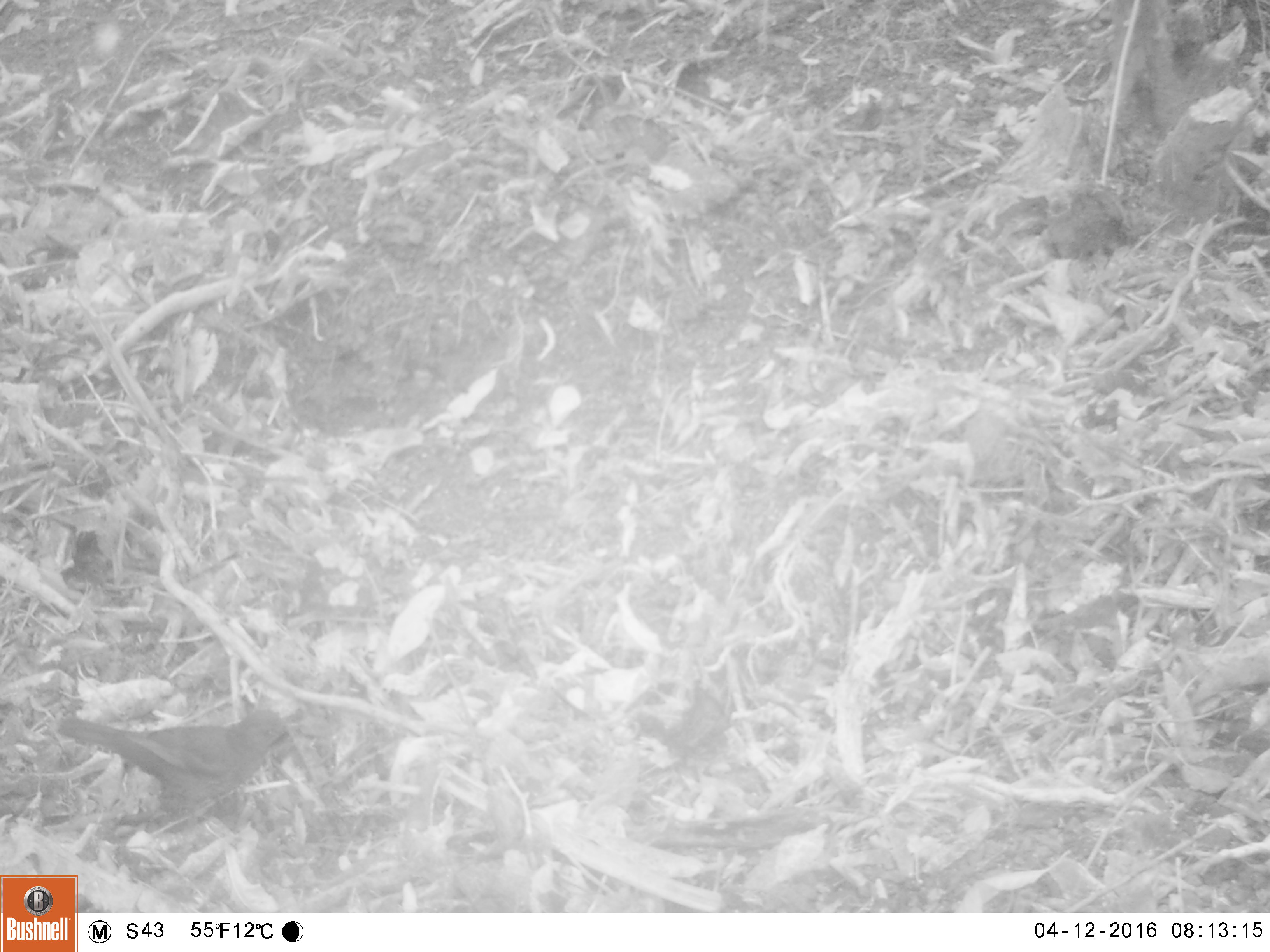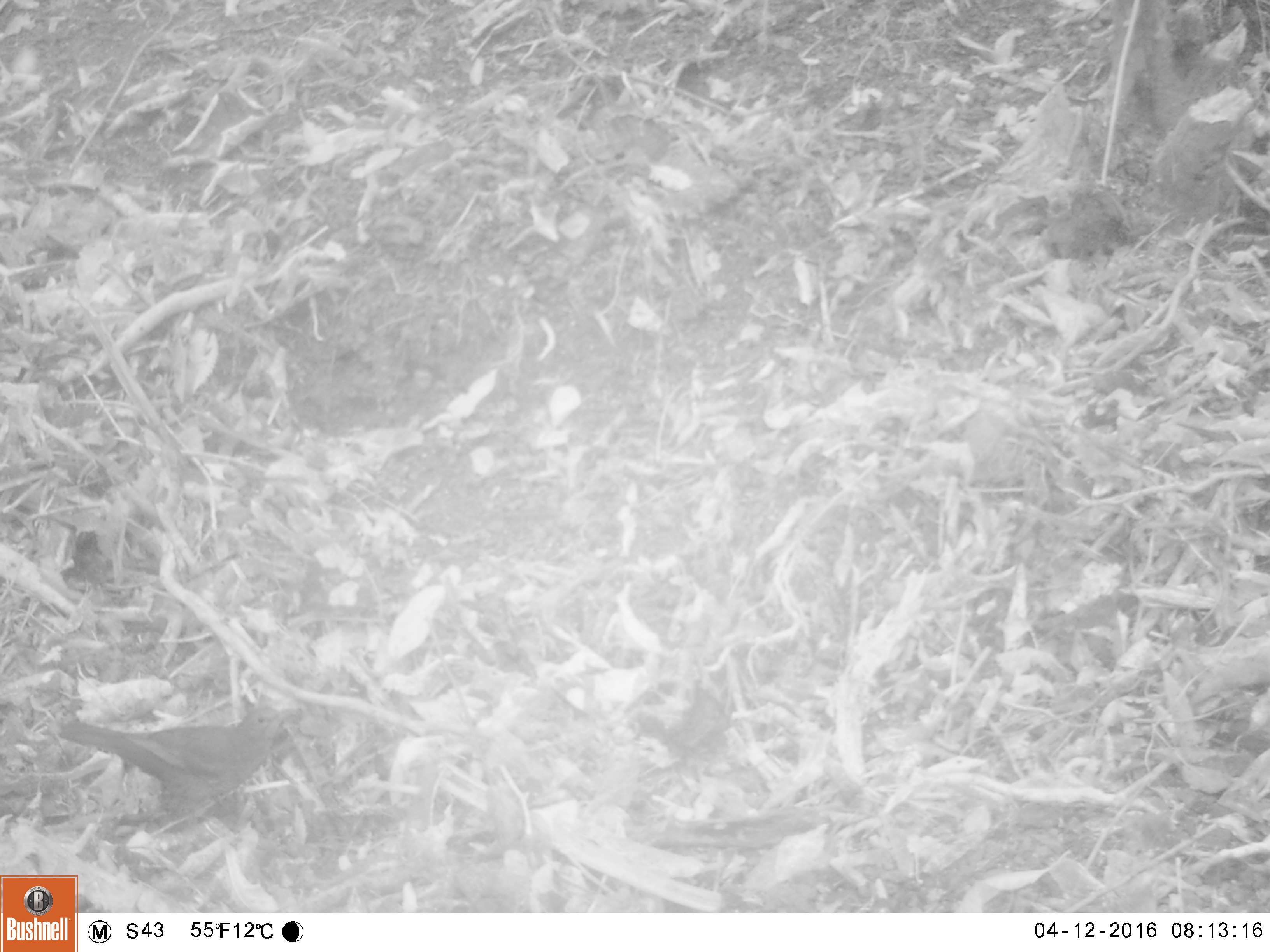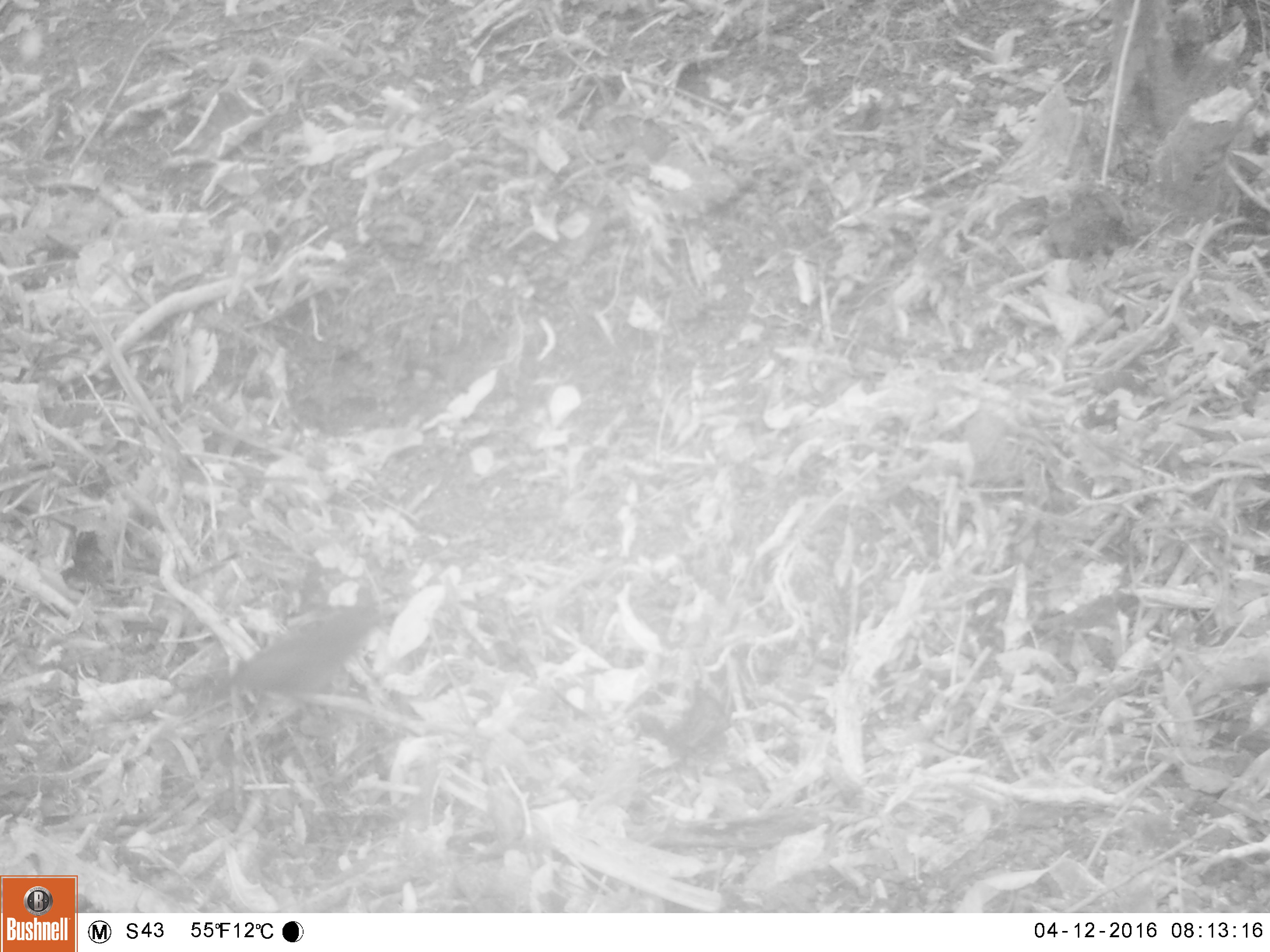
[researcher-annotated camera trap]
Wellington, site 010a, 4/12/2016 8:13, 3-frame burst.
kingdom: Animalia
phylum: Chordata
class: Aves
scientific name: Aves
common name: bird